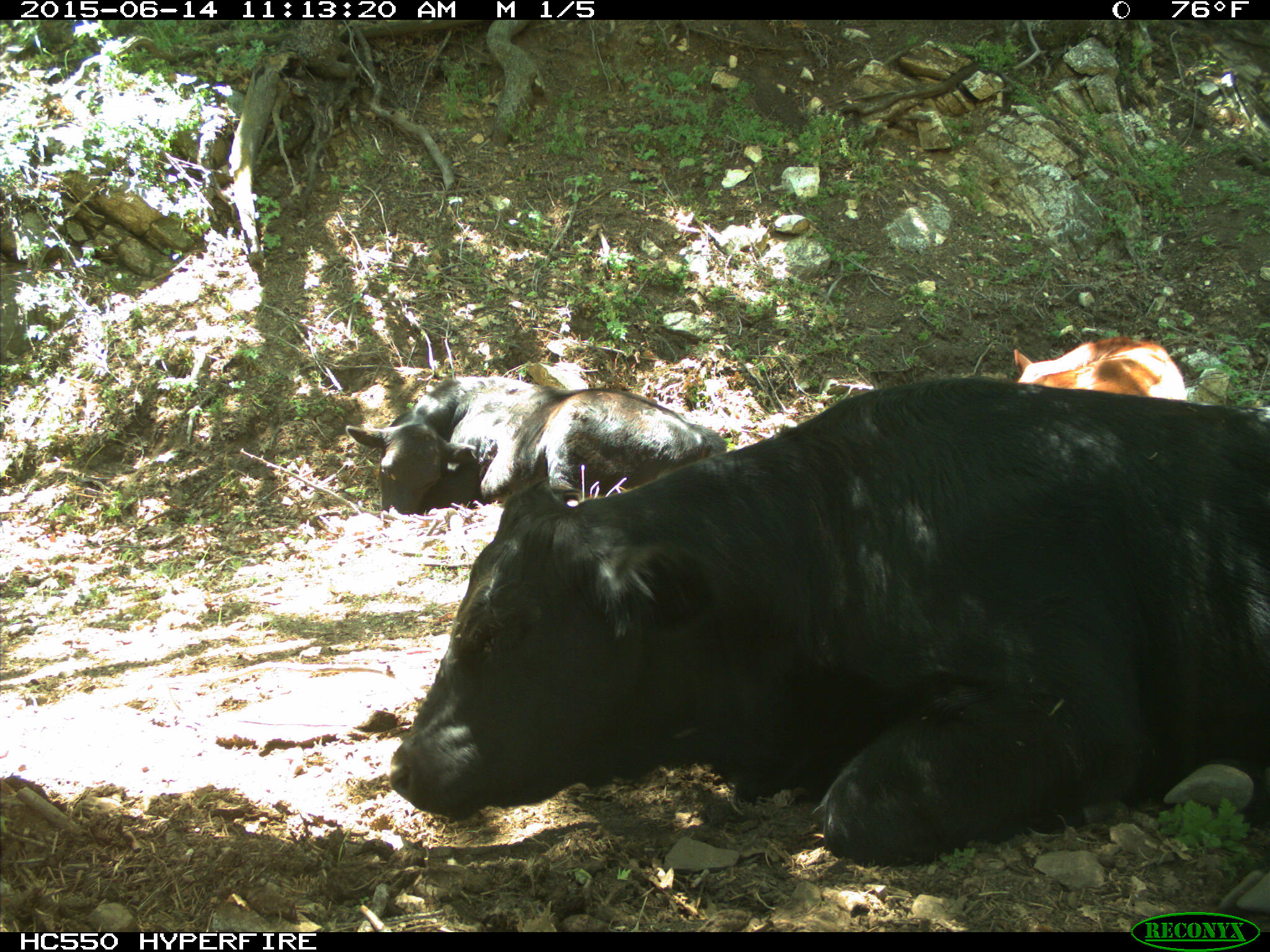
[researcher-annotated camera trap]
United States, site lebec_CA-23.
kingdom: Animalia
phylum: Chordata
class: Mammalia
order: Artiodactyla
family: Bovidae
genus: Bos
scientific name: Bos taurus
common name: domestic cow